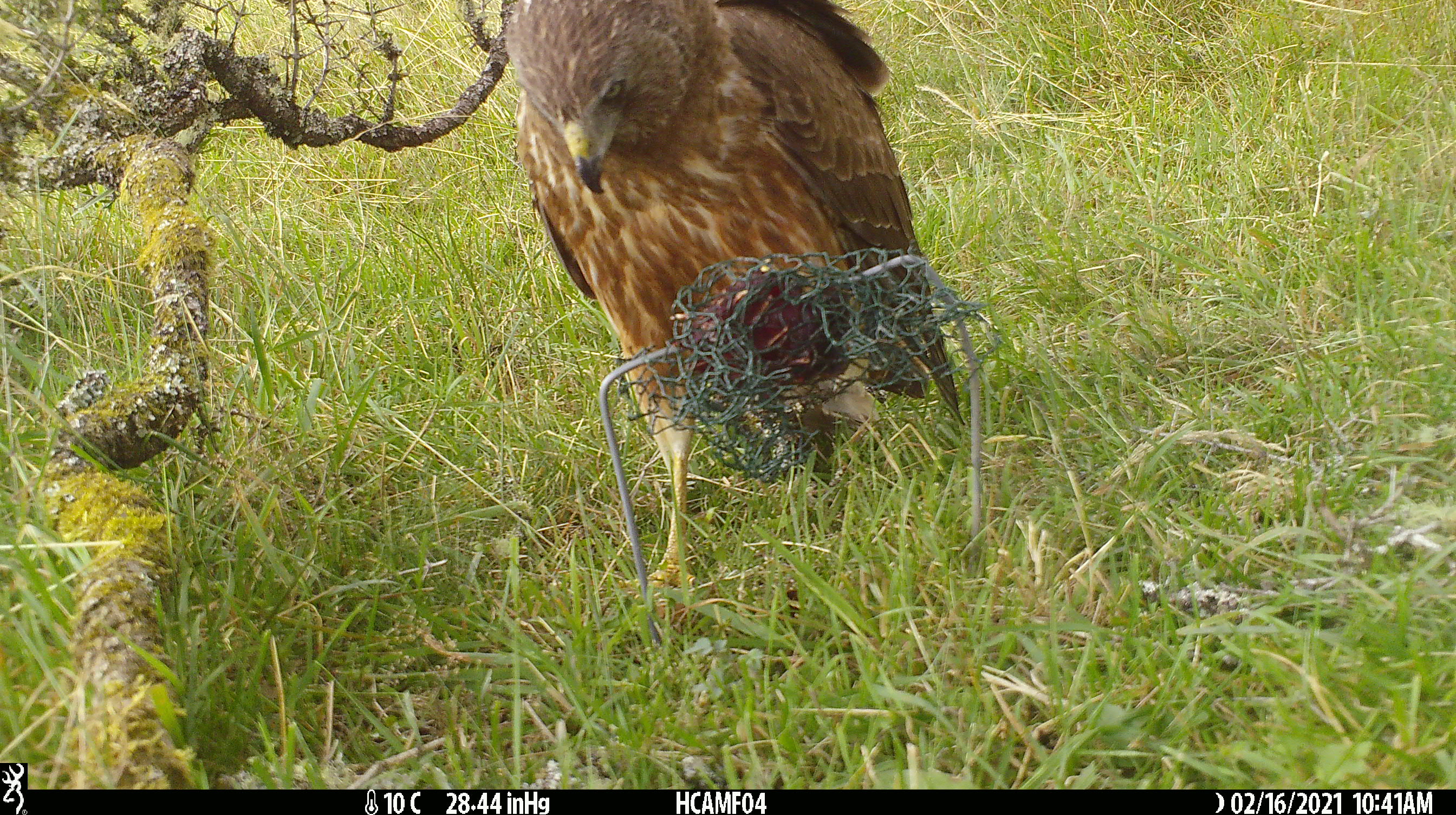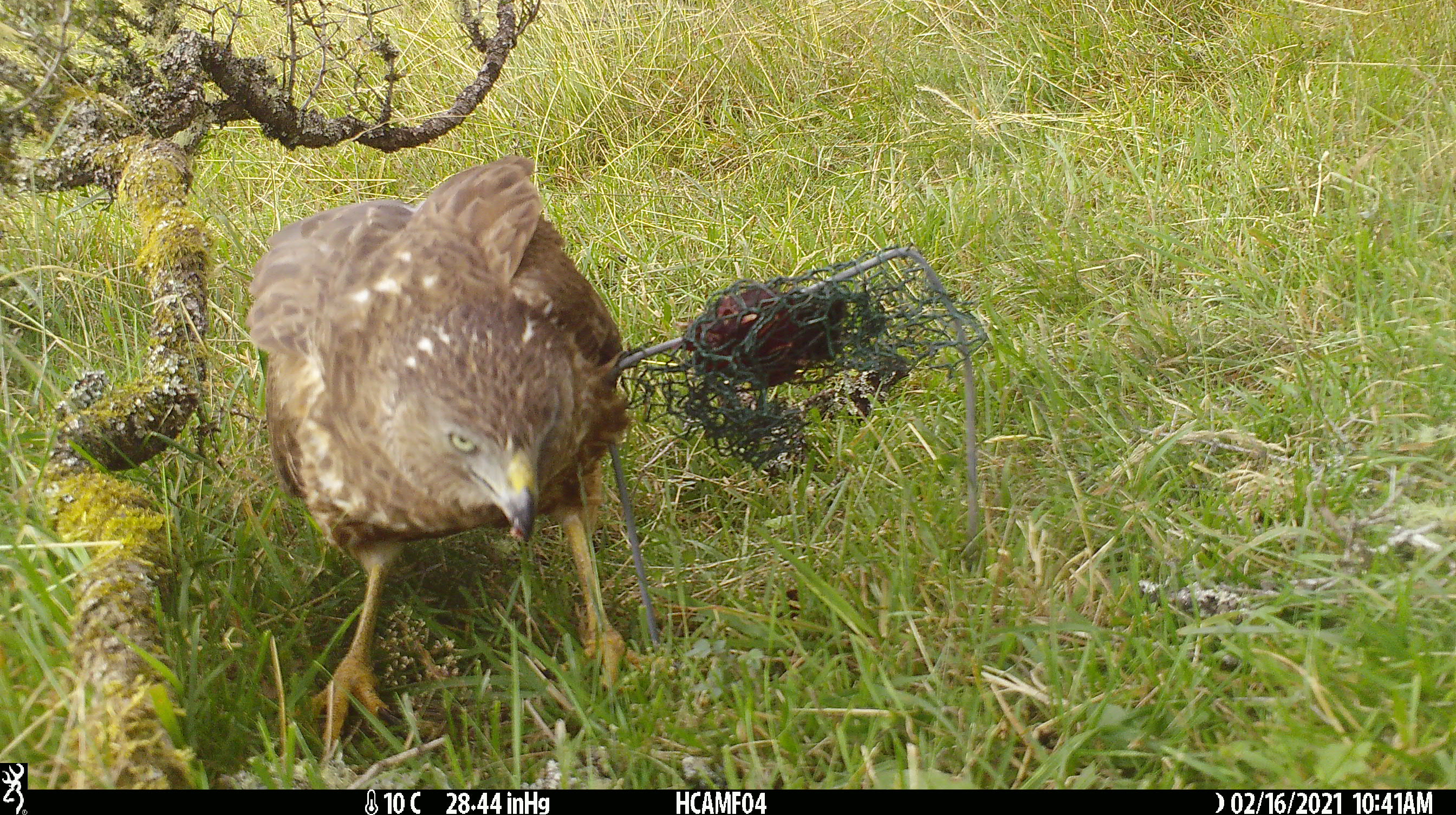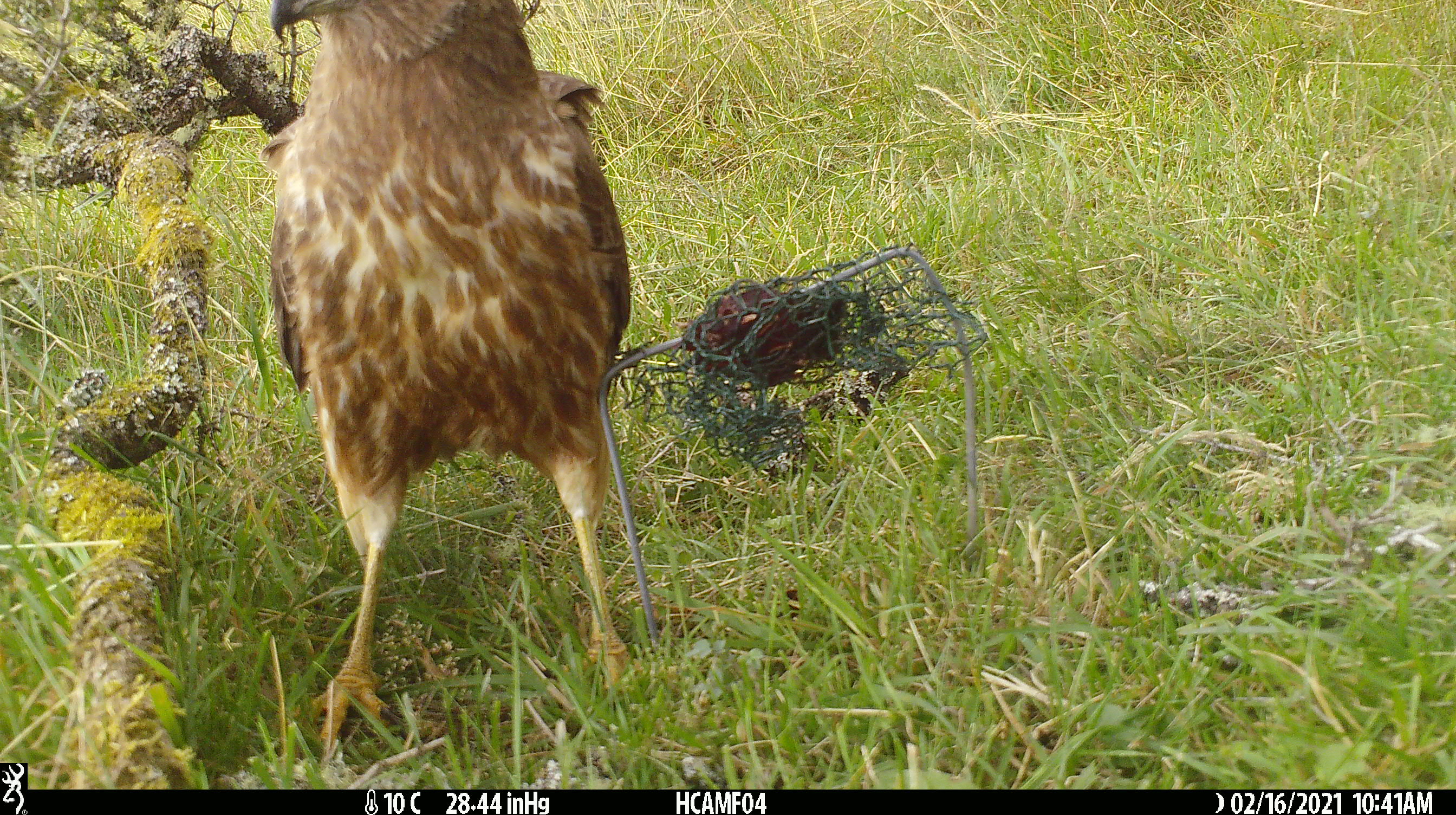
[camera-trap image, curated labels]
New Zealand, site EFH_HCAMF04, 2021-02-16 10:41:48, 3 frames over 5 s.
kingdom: Animalia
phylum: Chordata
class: Aves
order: Accipitriformes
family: Accipitridae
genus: Circus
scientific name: Circus approximans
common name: swamp harrier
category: harrier